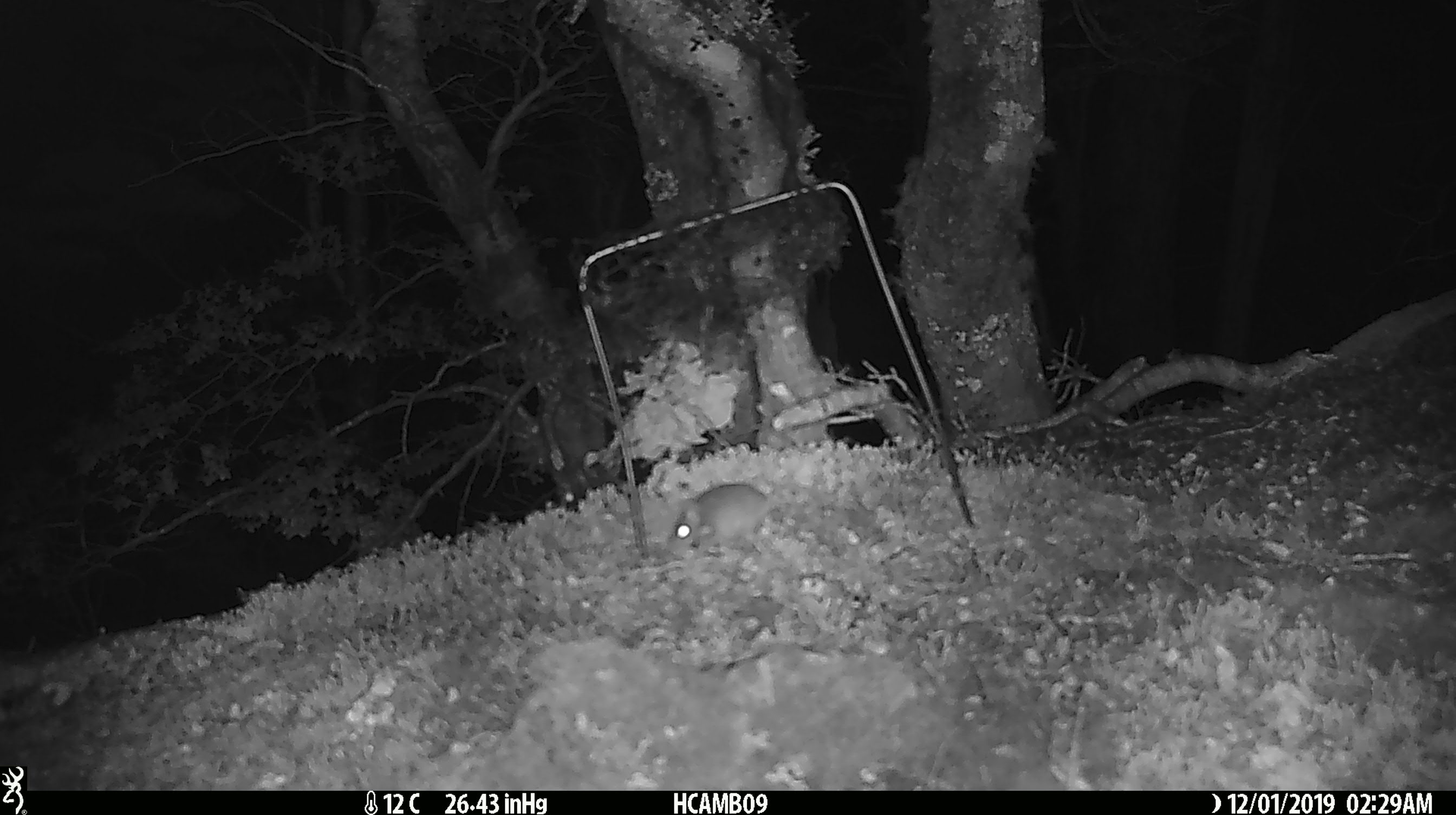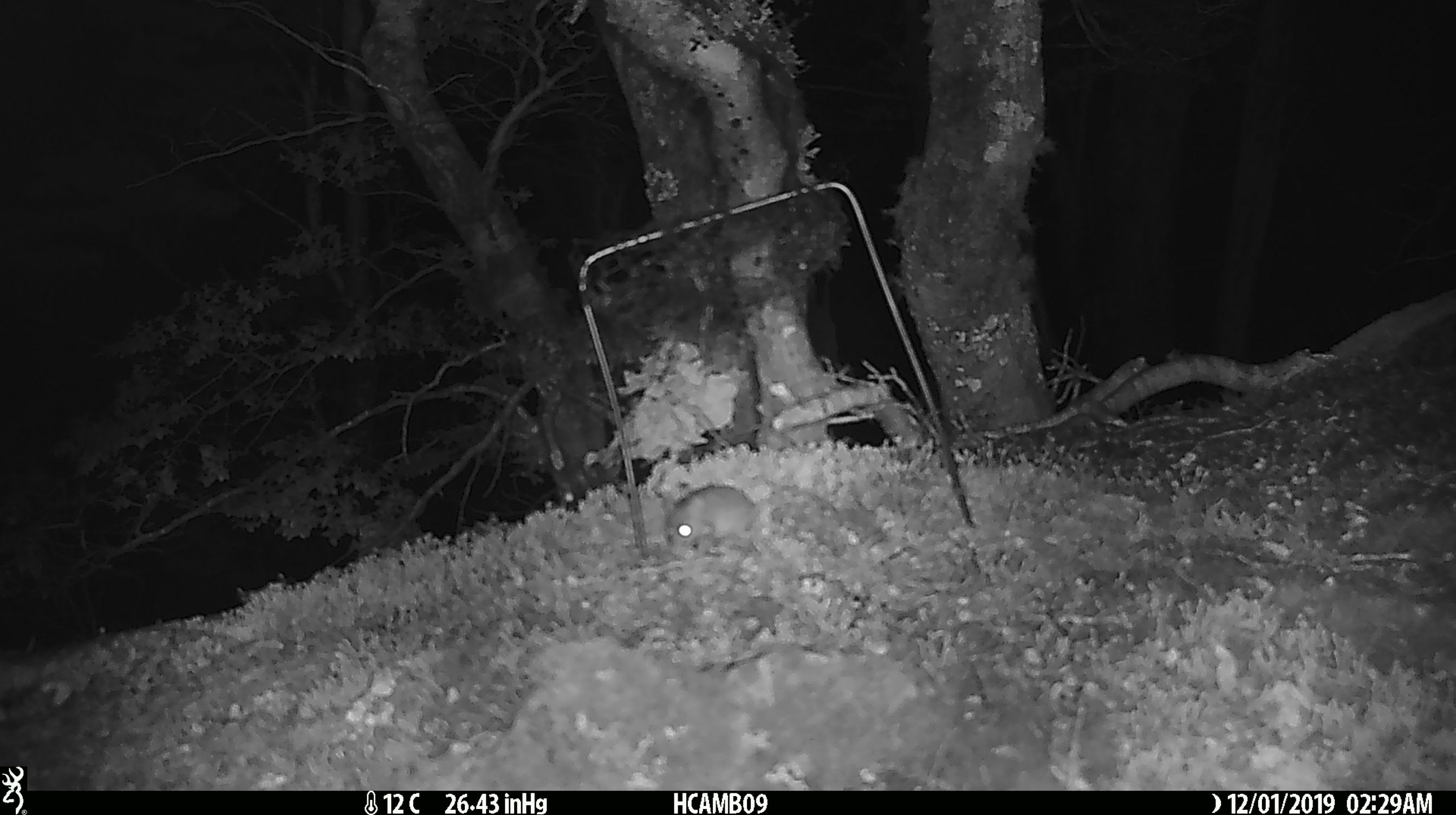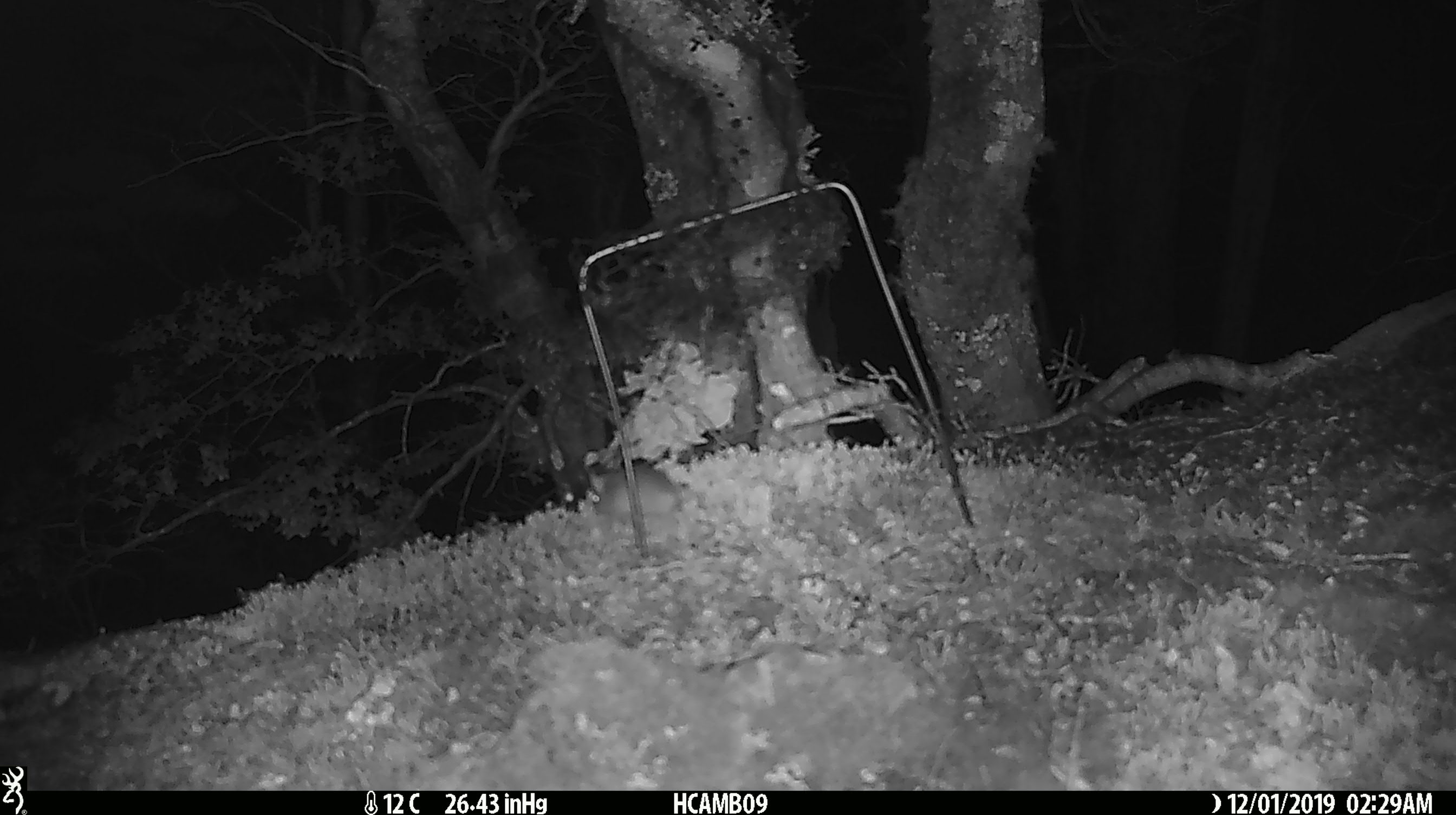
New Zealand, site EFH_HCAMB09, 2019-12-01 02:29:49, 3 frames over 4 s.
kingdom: Animalia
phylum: Chordata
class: Mammalia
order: Rodentia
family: Muridae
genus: Mus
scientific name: Mus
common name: mouse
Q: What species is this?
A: Mouse (Mus).